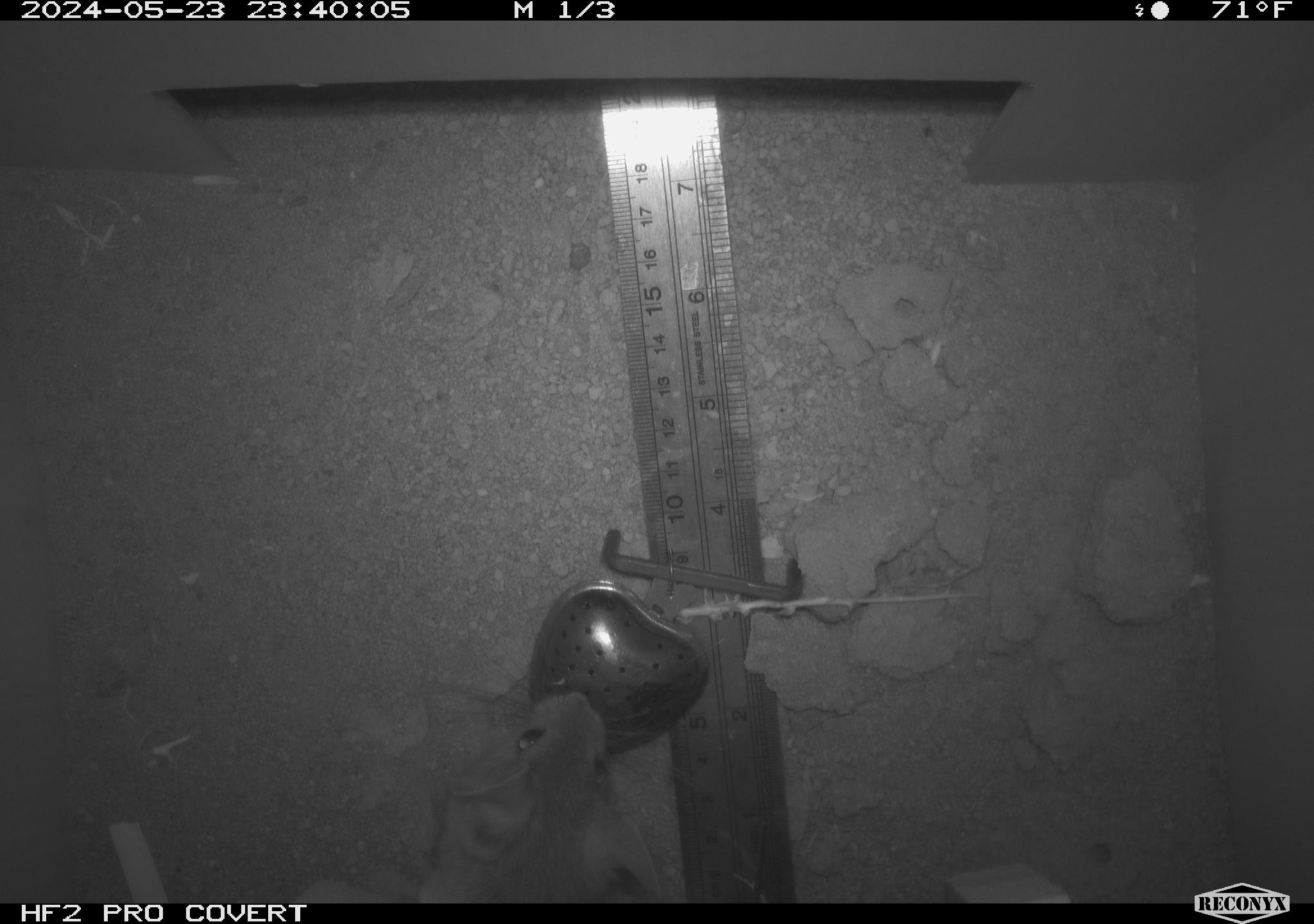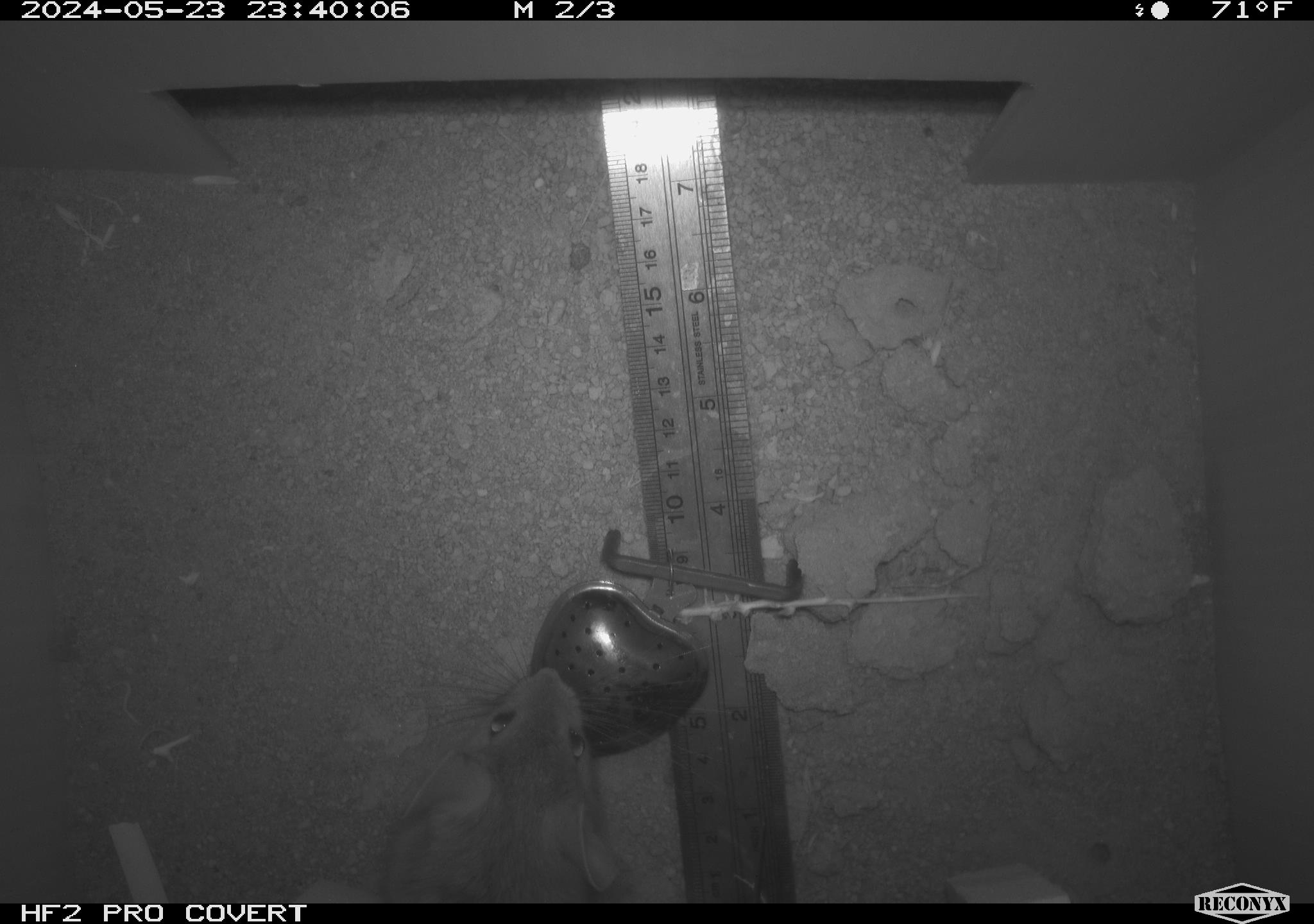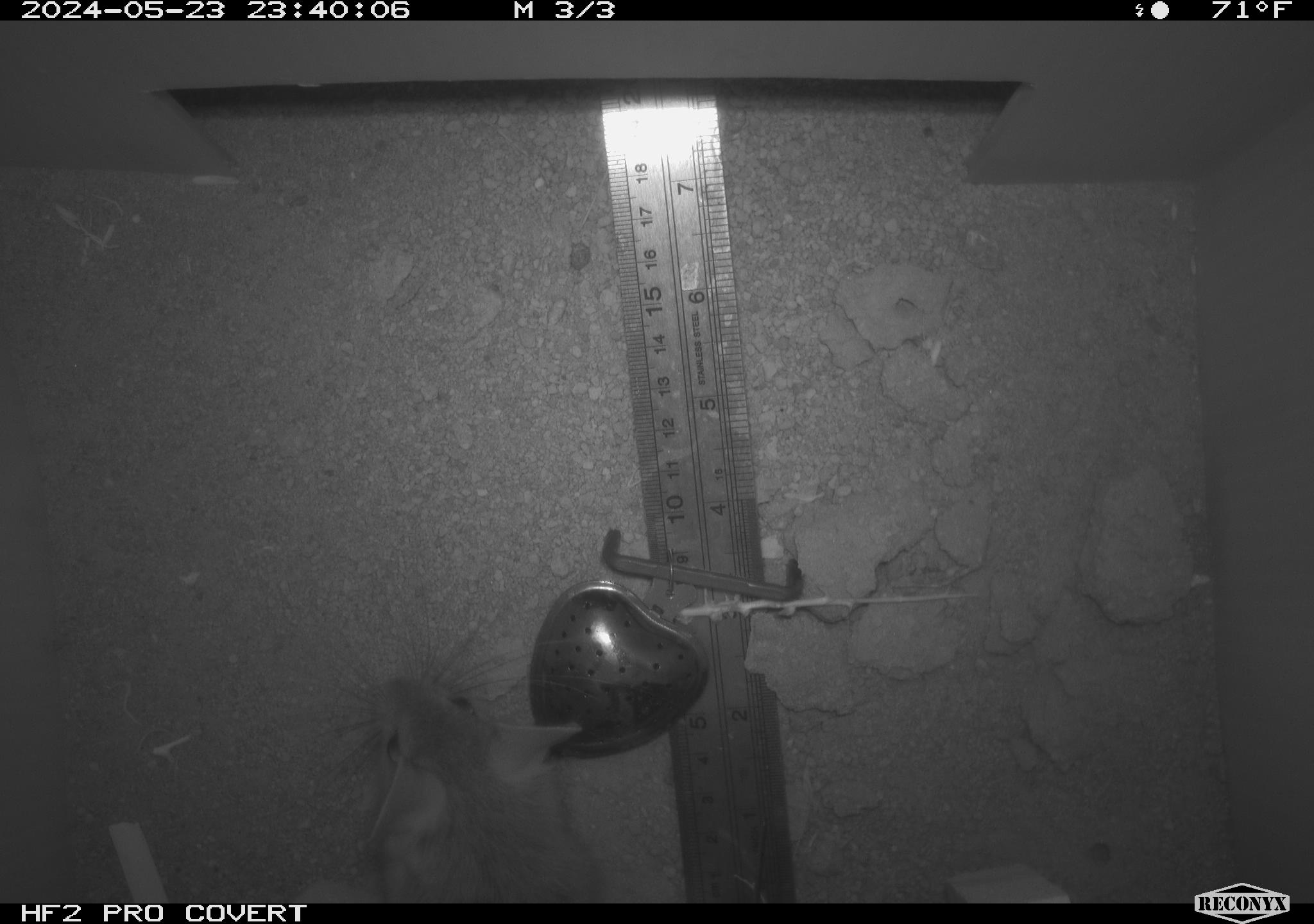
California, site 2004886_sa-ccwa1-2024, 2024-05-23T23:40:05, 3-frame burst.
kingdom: Animalia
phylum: Chordata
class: Mammalia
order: Rodentia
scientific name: Rodentia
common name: woodrat or rat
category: woodrat or rat species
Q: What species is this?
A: Woodrat or rat species (woodrat or rat) (Rodentia).